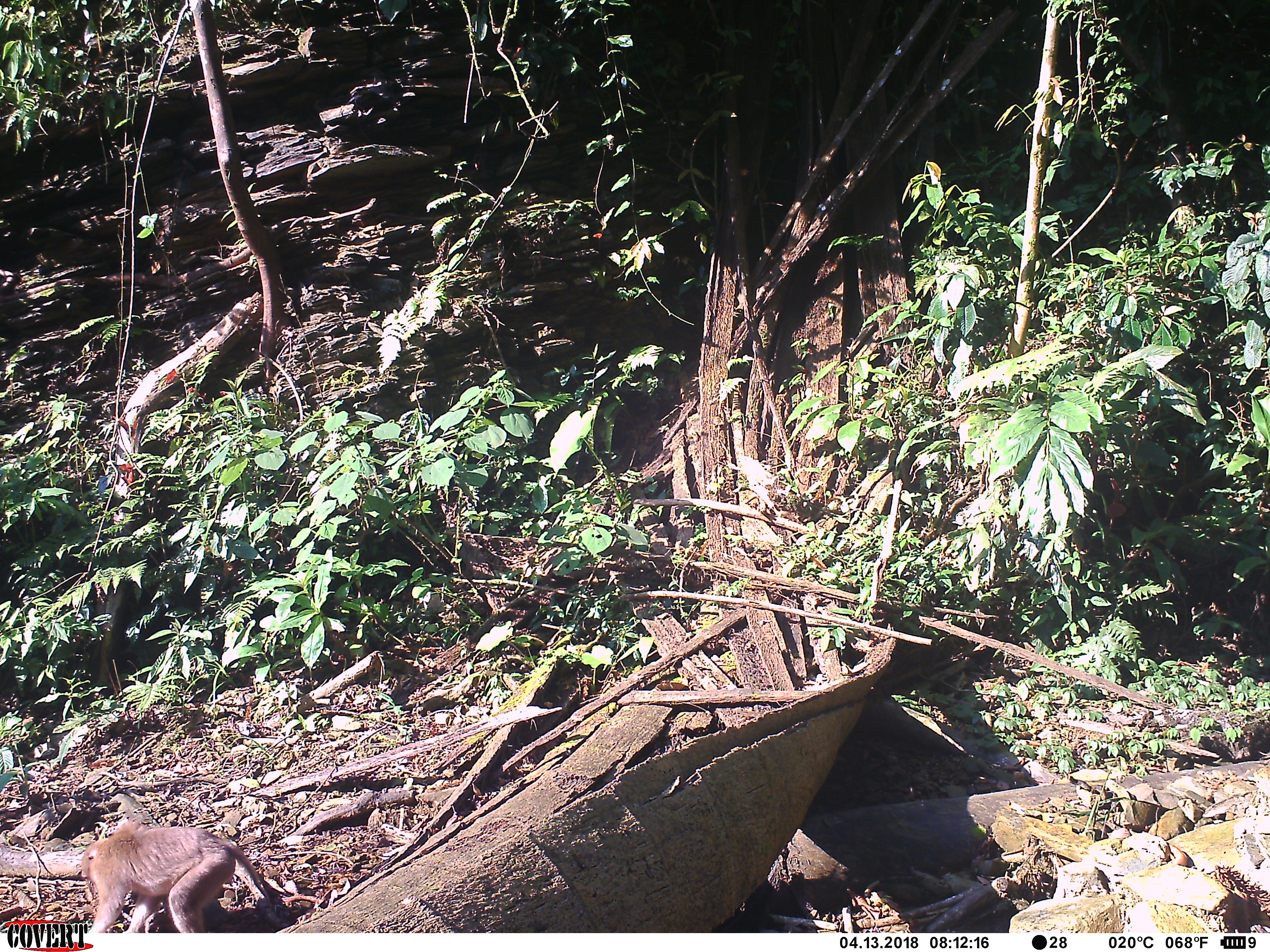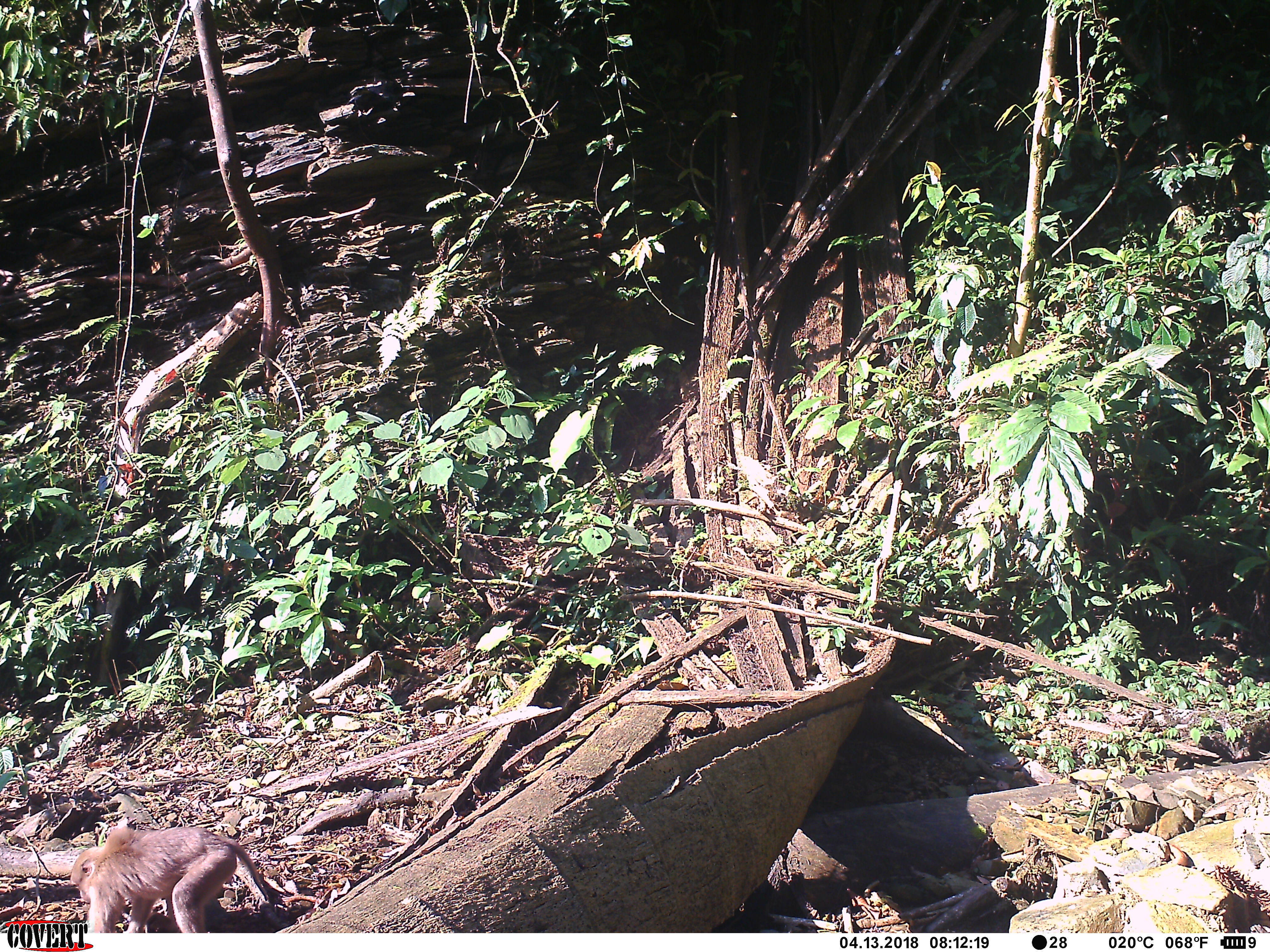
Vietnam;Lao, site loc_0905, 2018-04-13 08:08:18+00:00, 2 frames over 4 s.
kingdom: Animalia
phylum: Chordata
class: Mammalia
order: Primates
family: Cercopithecidae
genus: Macaca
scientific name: Macaca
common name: macaque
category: macaque not stump tailed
Macaque not stump tailed (macaque) (Macaca). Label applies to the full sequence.